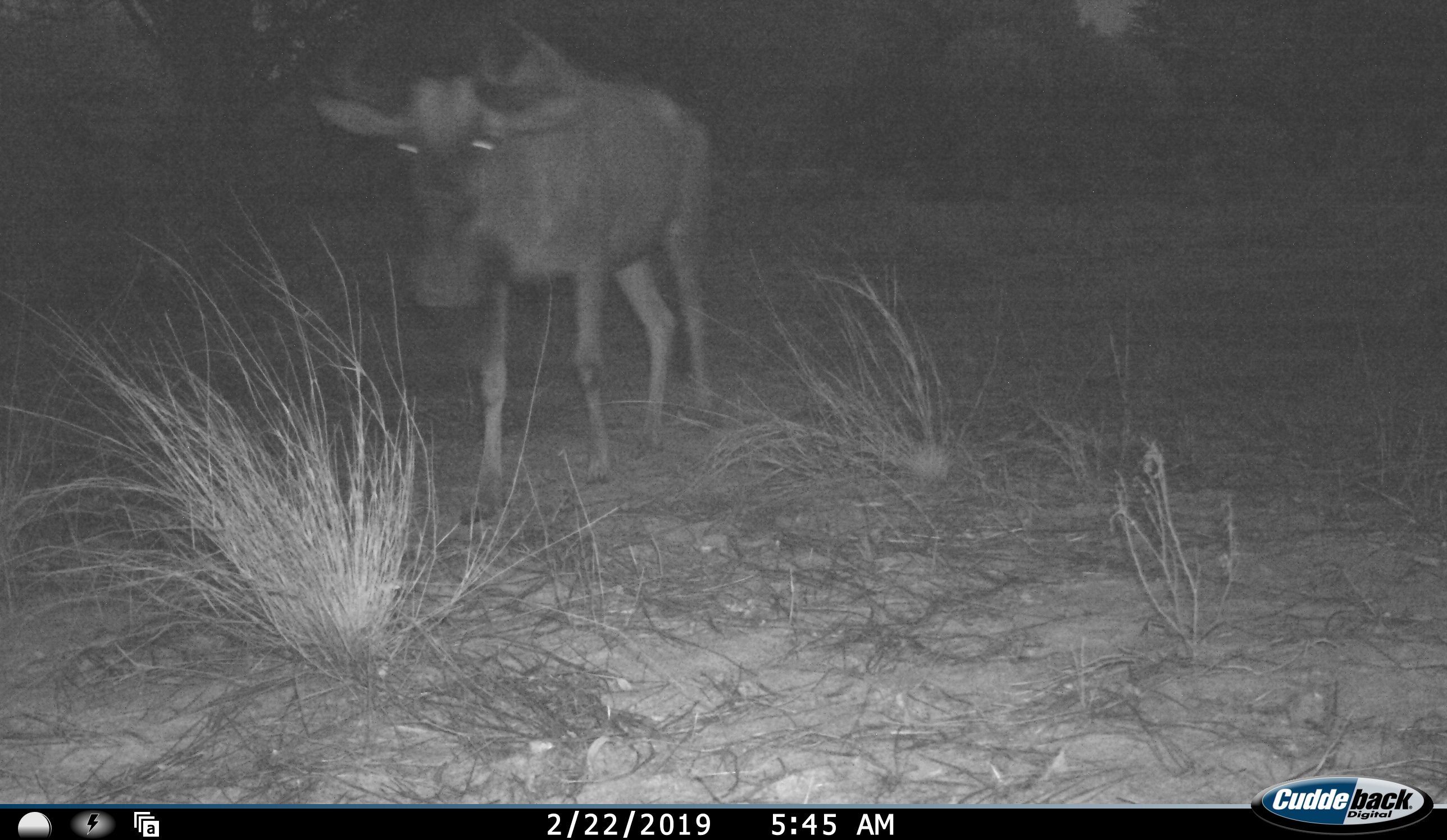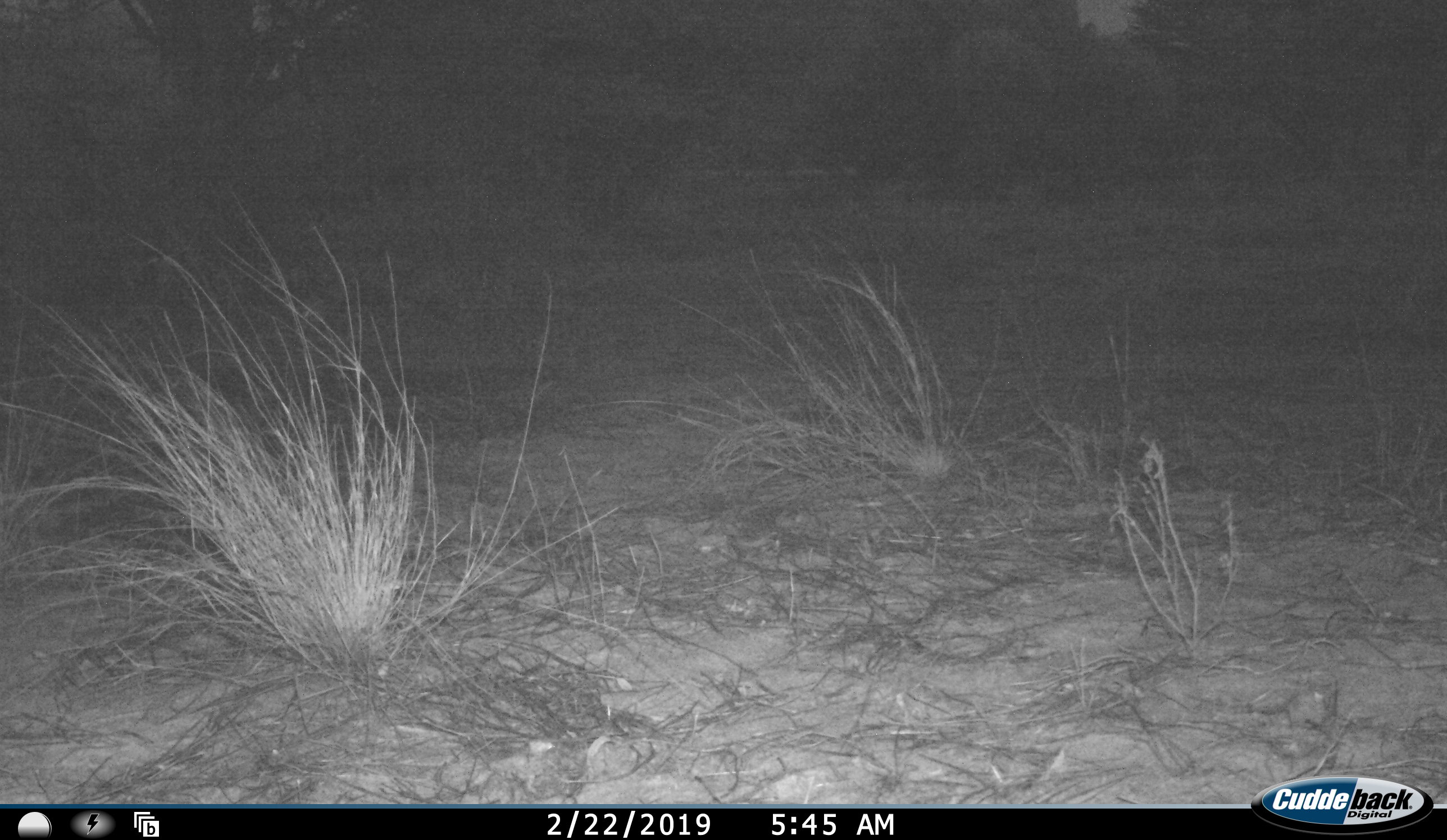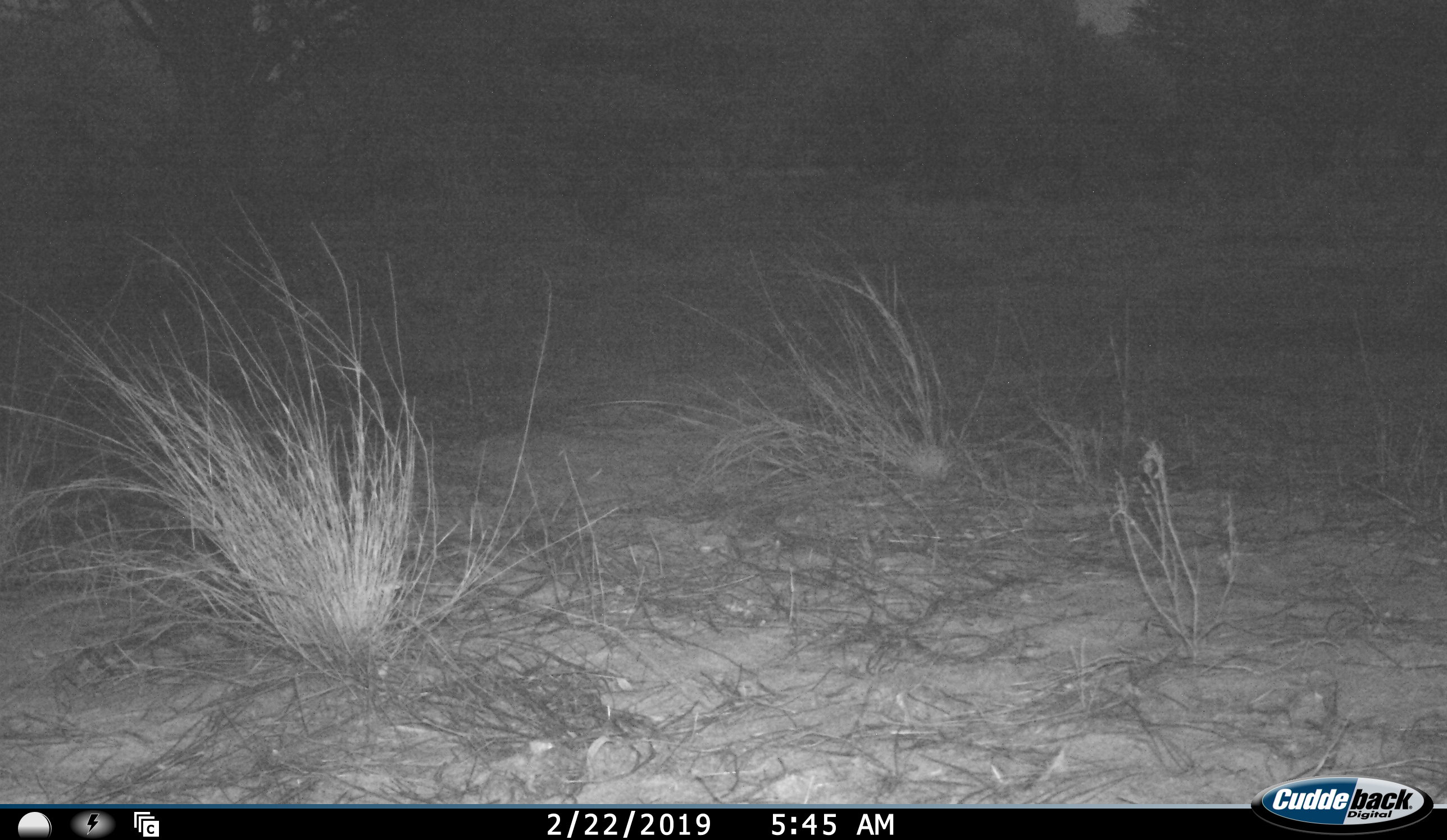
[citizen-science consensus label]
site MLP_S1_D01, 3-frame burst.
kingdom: Animalia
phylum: Chordata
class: Mammalia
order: Artiodactyla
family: Bovidae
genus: Connochaetes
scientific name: Connochaetes taurinus taurinus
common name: blue wildebeest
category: wildebeestblue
Wildebeestblue (blue wildebeest) (Connochaetes taurinus taurinus), count 1. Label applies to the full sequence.